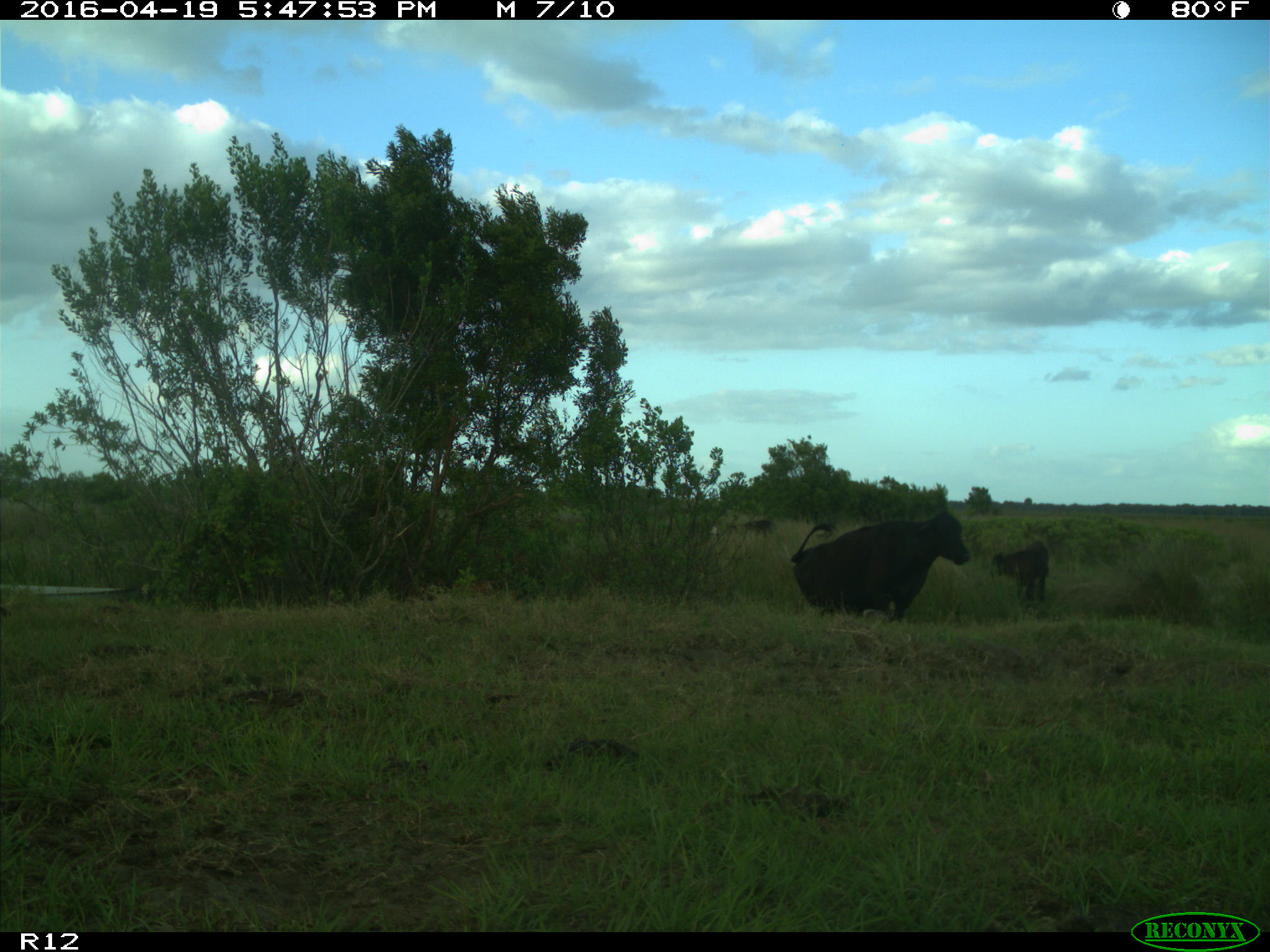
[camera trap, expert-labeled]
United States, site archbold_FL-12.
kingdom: Animalia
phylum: Chordata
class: Mammalia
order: Artiodactyla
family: Bovidae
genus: Bos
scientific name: Bos taurus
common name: domestic cow